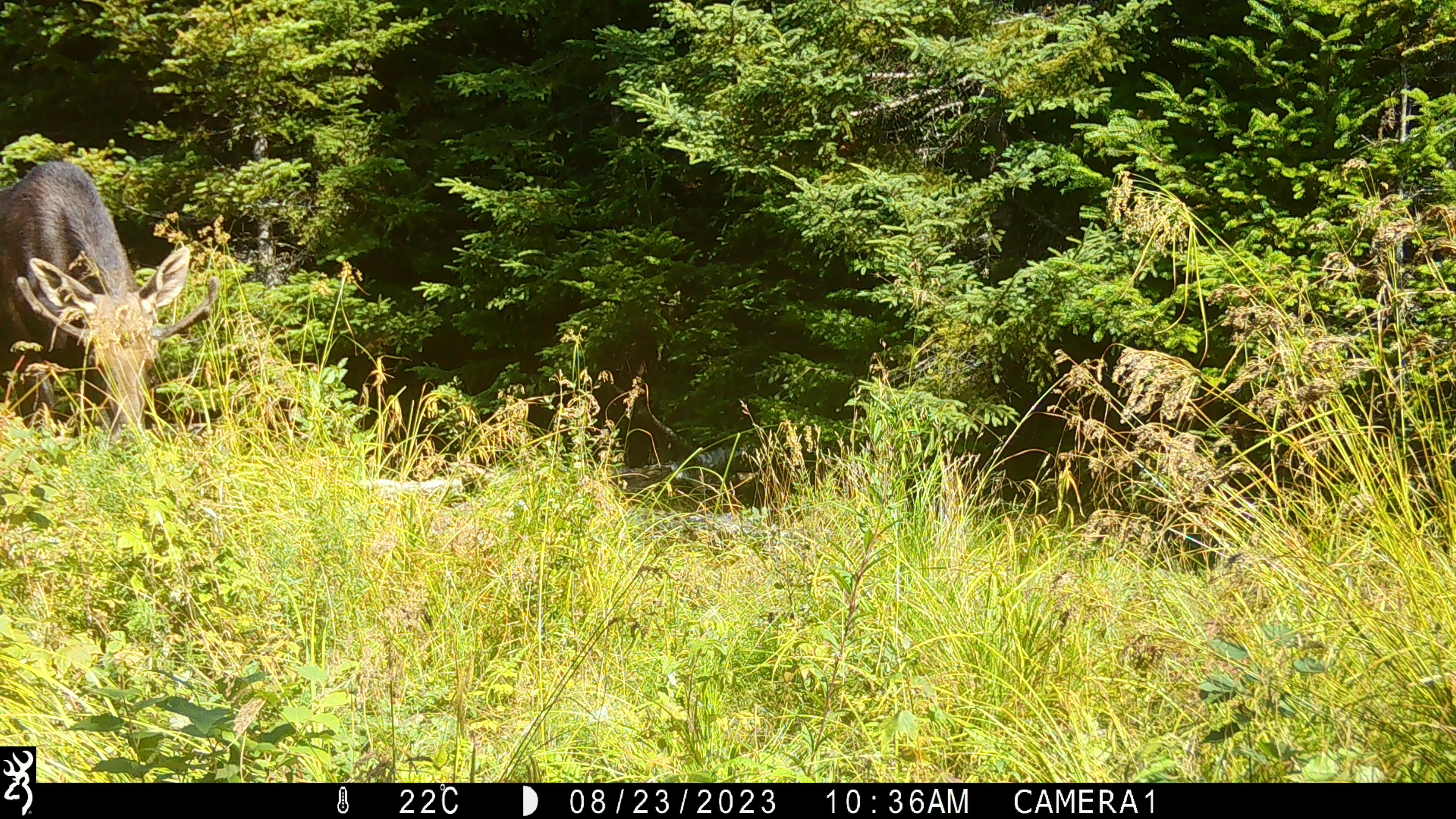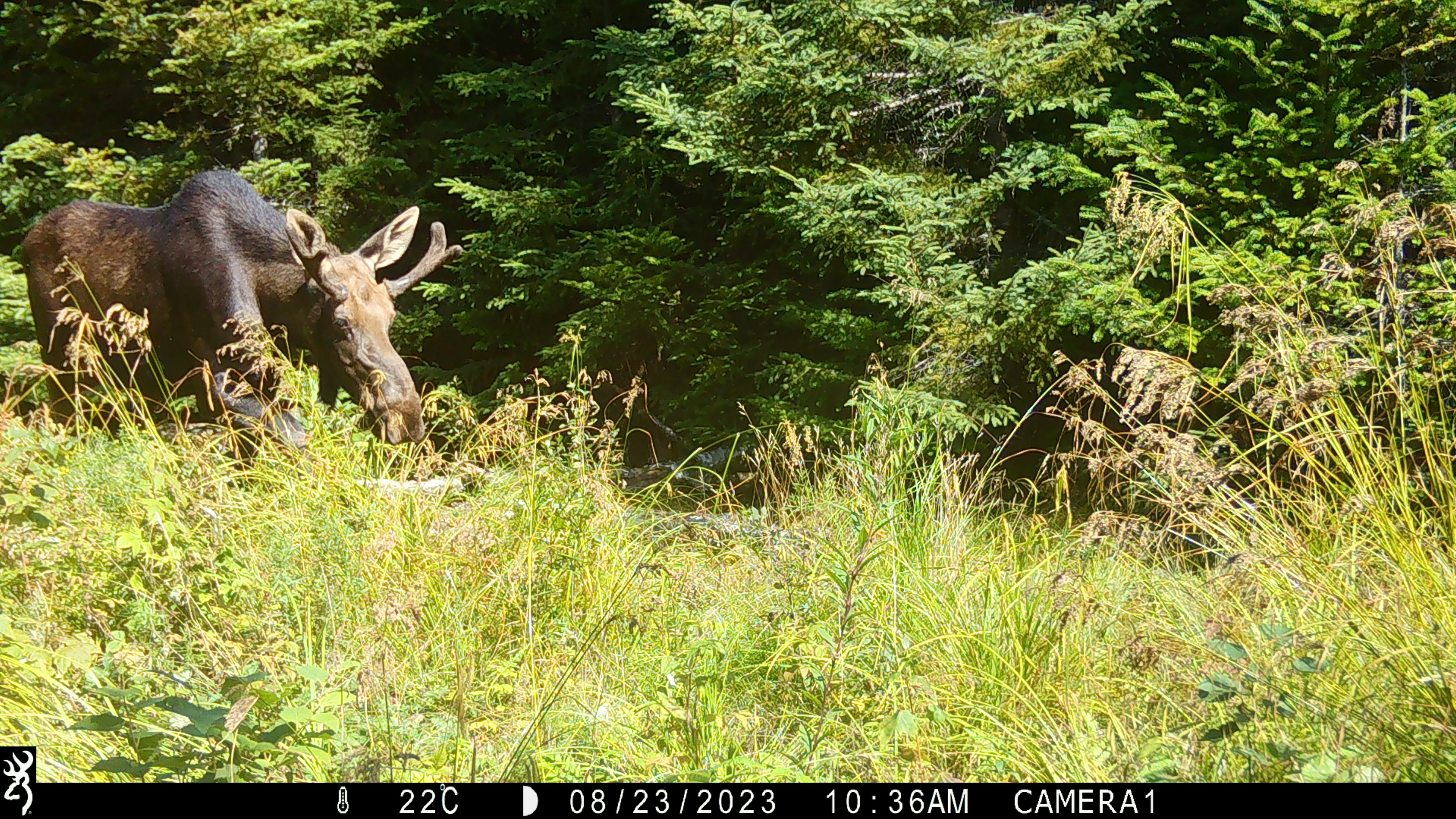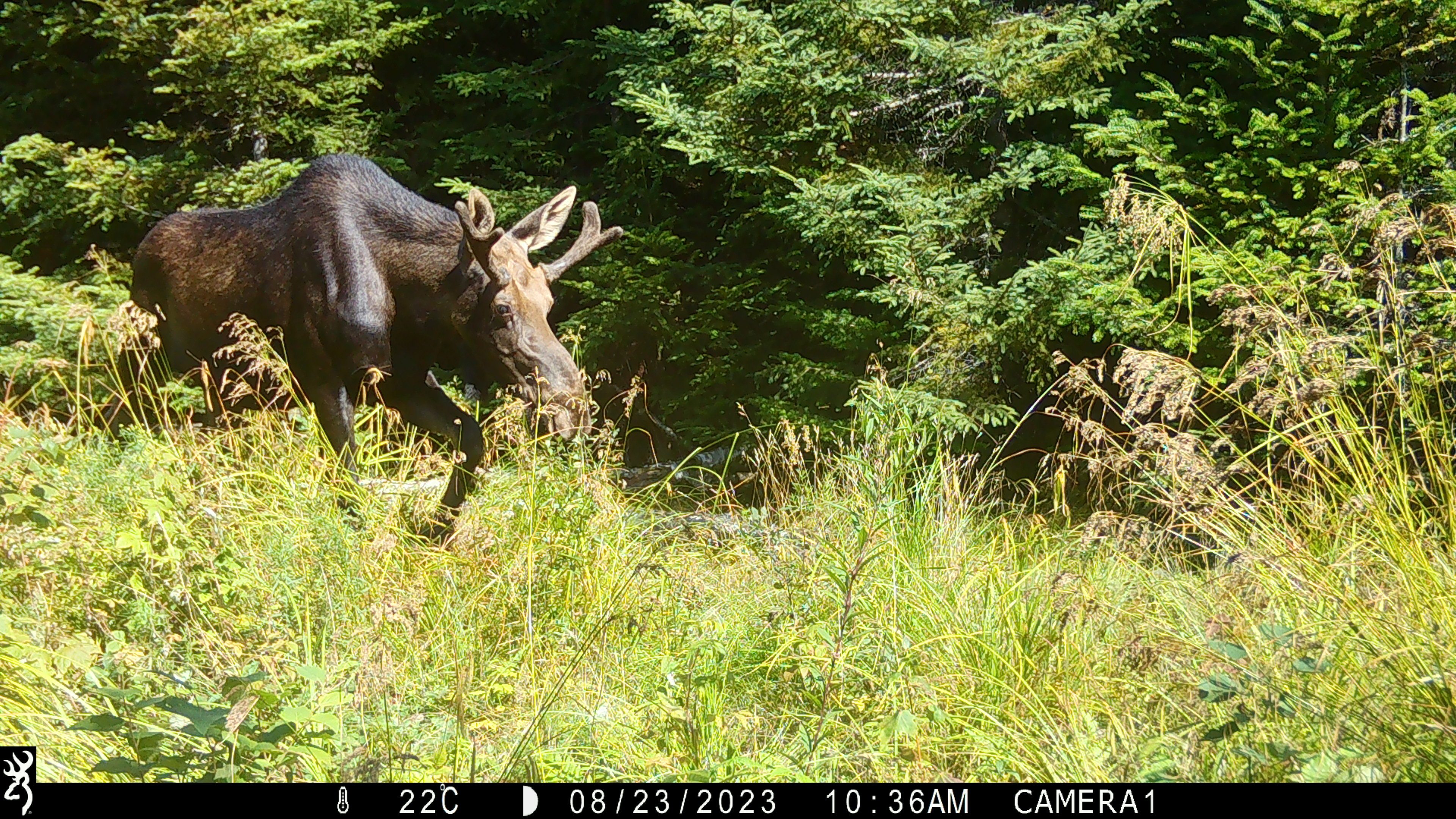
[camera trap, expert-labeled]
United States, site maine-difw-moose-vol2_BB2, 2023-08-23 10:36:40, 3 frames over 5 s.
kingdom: Animalia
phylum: Chordata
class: Mammalia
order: Artiodactyla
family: Cervidae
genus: Alces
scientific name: Alces alces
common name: moose